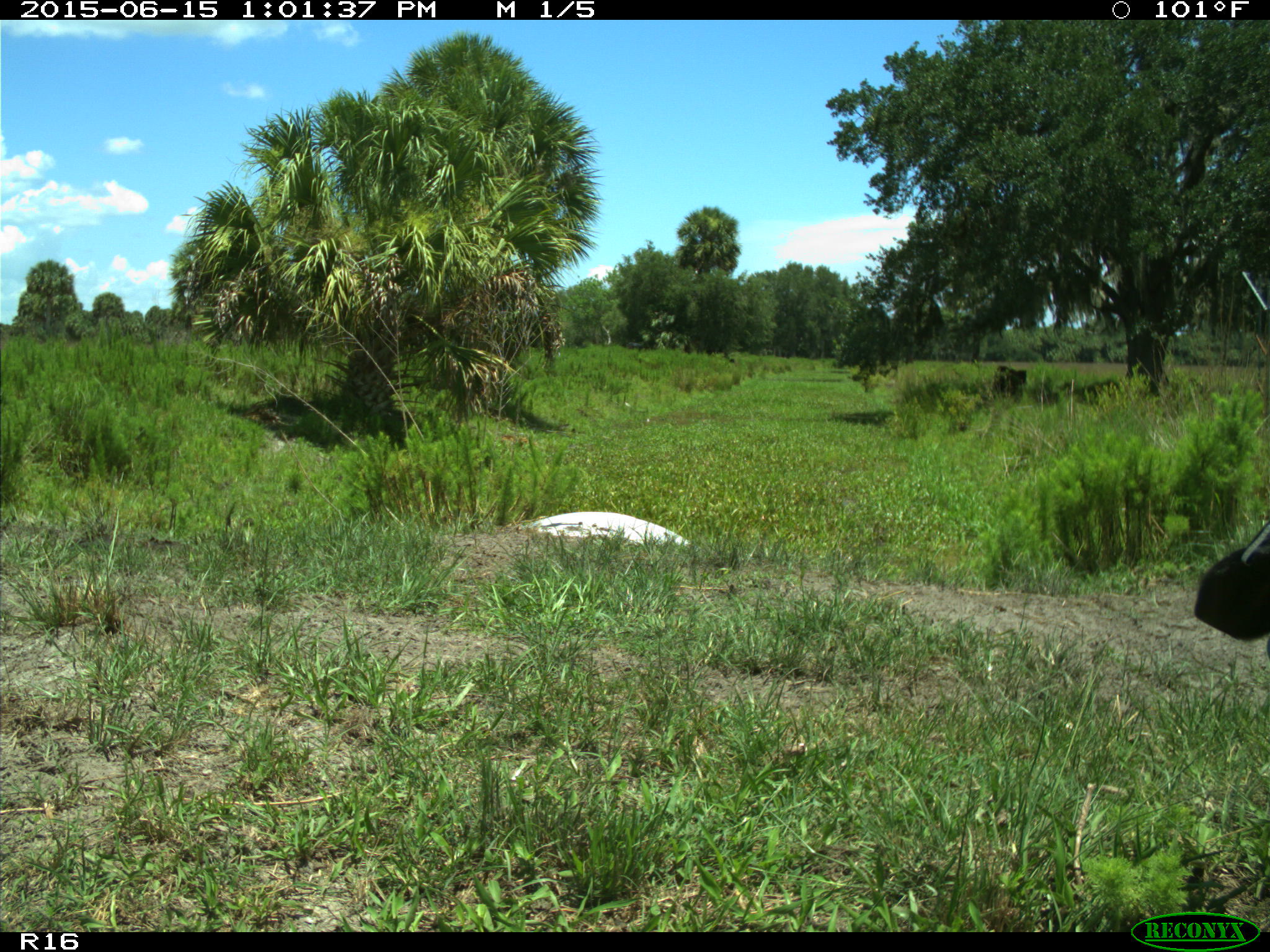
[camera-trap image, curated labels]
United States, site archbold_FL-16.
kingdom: Animalia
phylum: Chordata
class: Mammalia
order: Artiodactyla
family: Bovidae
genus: Bos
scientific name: Bos taurus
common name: domestic cow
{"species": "Bos taurus (domestic cow)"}